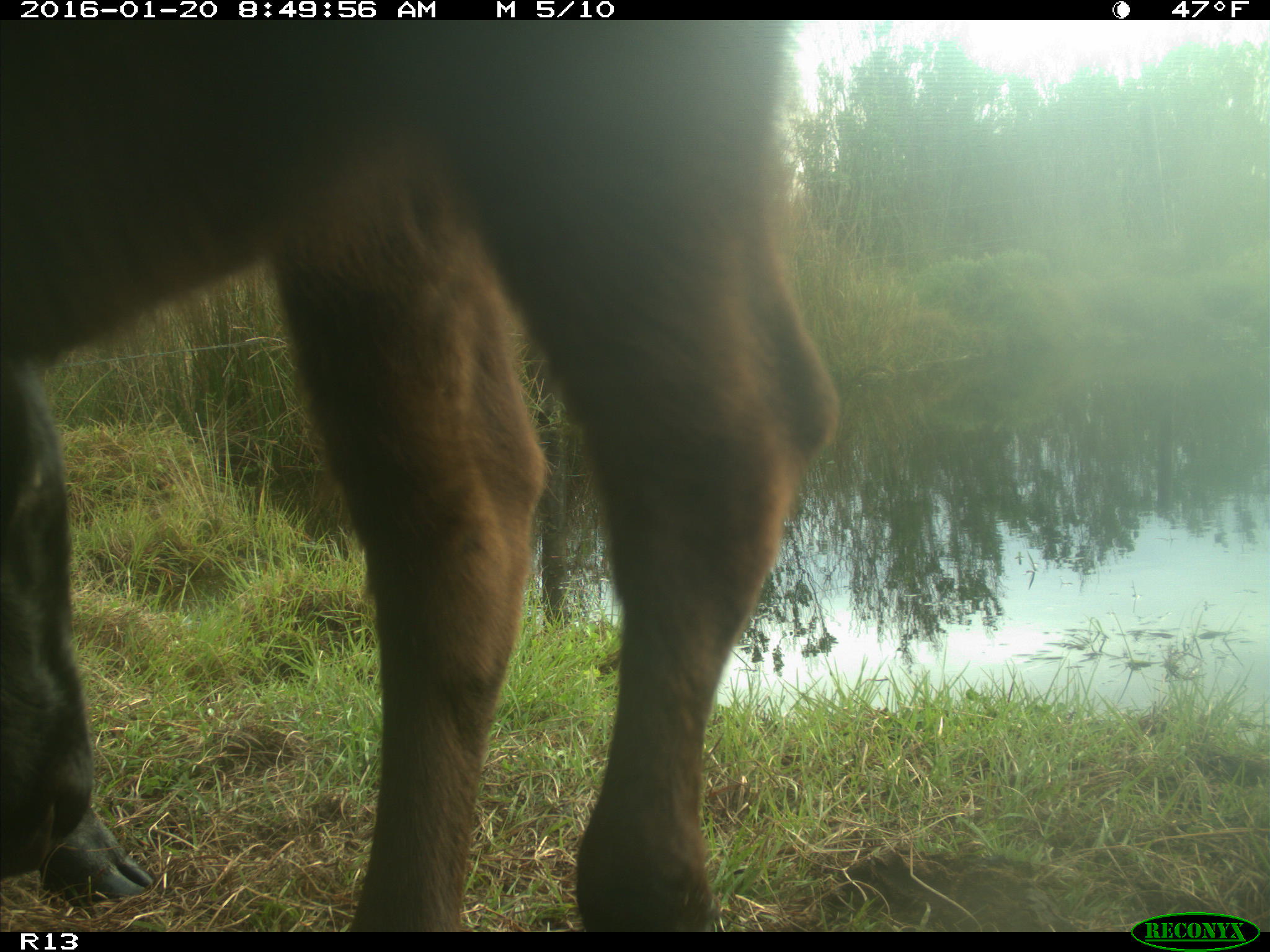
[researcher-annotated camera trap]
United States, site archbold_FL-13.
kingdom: Animalia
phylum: Chordata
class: Mammalia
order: Artiodactyla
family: Bovidae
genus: Bos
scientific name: Bos taurus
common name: domestic cow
Bos taurus (domestic cow).